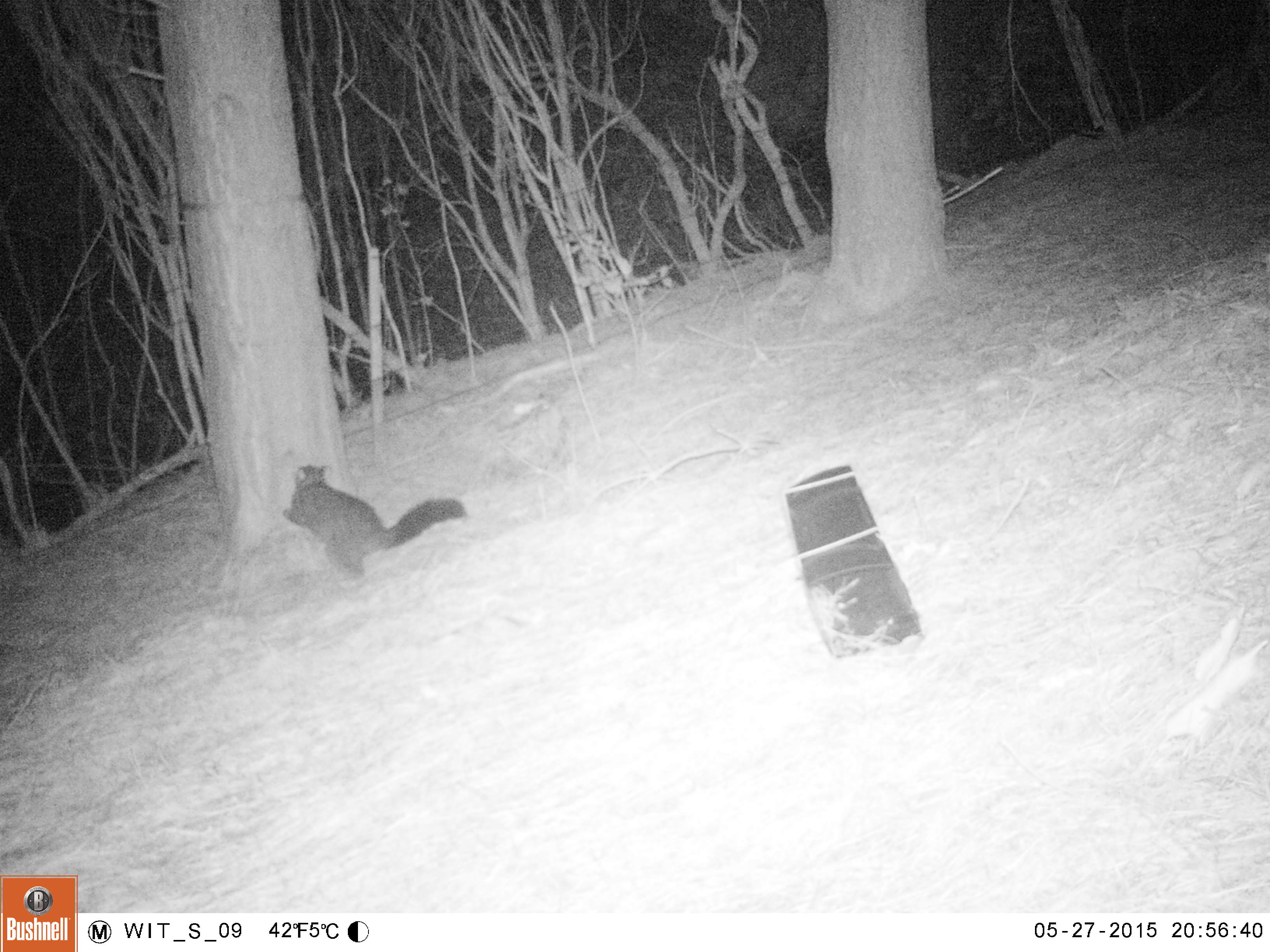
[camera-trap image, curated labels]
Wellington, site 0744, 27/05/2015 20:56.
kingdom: Animalia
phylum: Chordata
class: Mammalia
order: Didelphimorphia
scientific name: Didelphimorphia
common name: possum